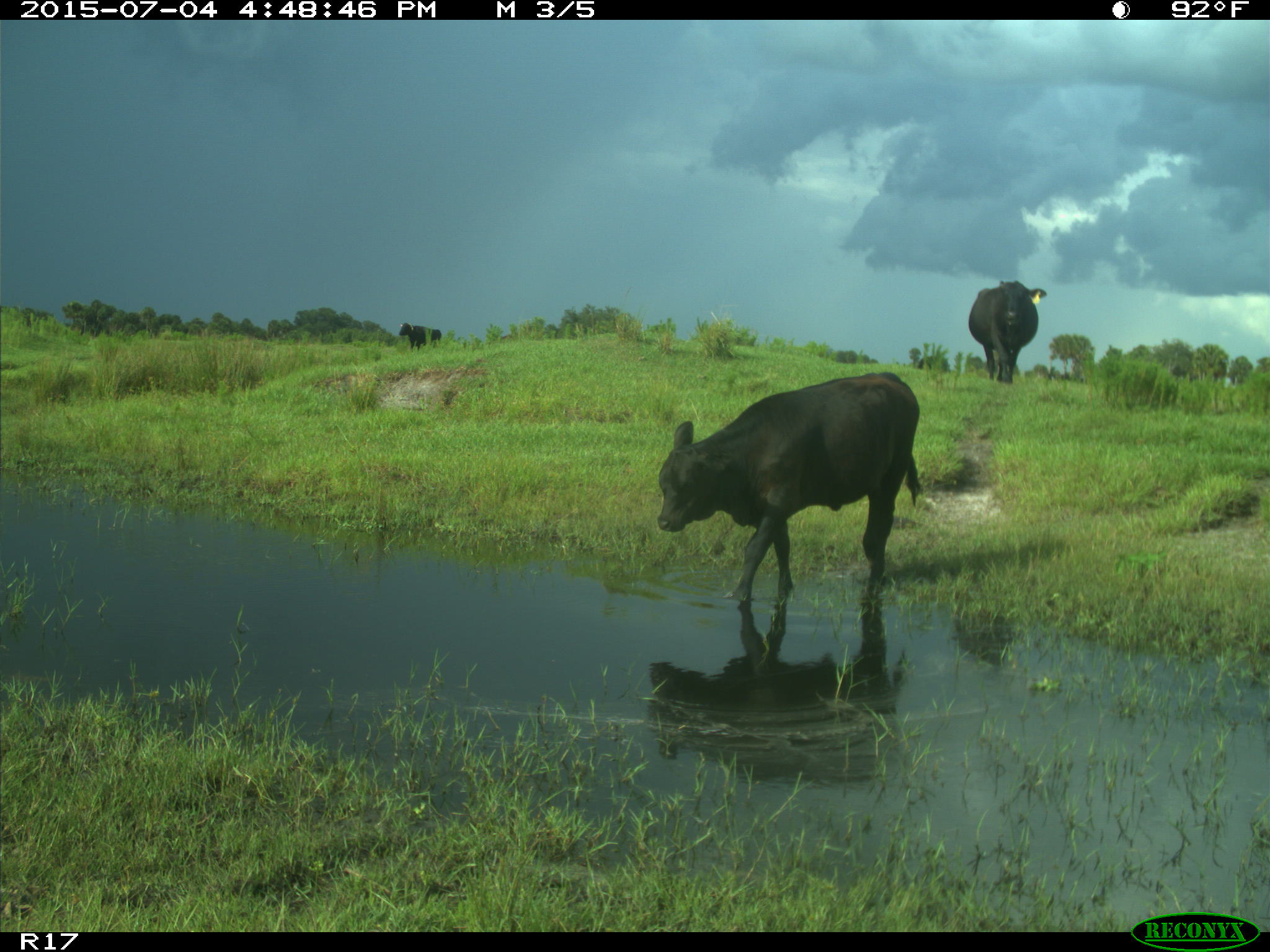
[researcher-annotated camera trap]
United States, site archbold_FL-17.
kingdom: Animalia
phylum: Chordata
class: Mammalia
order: Artiodactyla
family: Bovidae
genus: Bos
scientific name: Bos taurus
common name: domestic cow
Bos taurus (domestic cow).